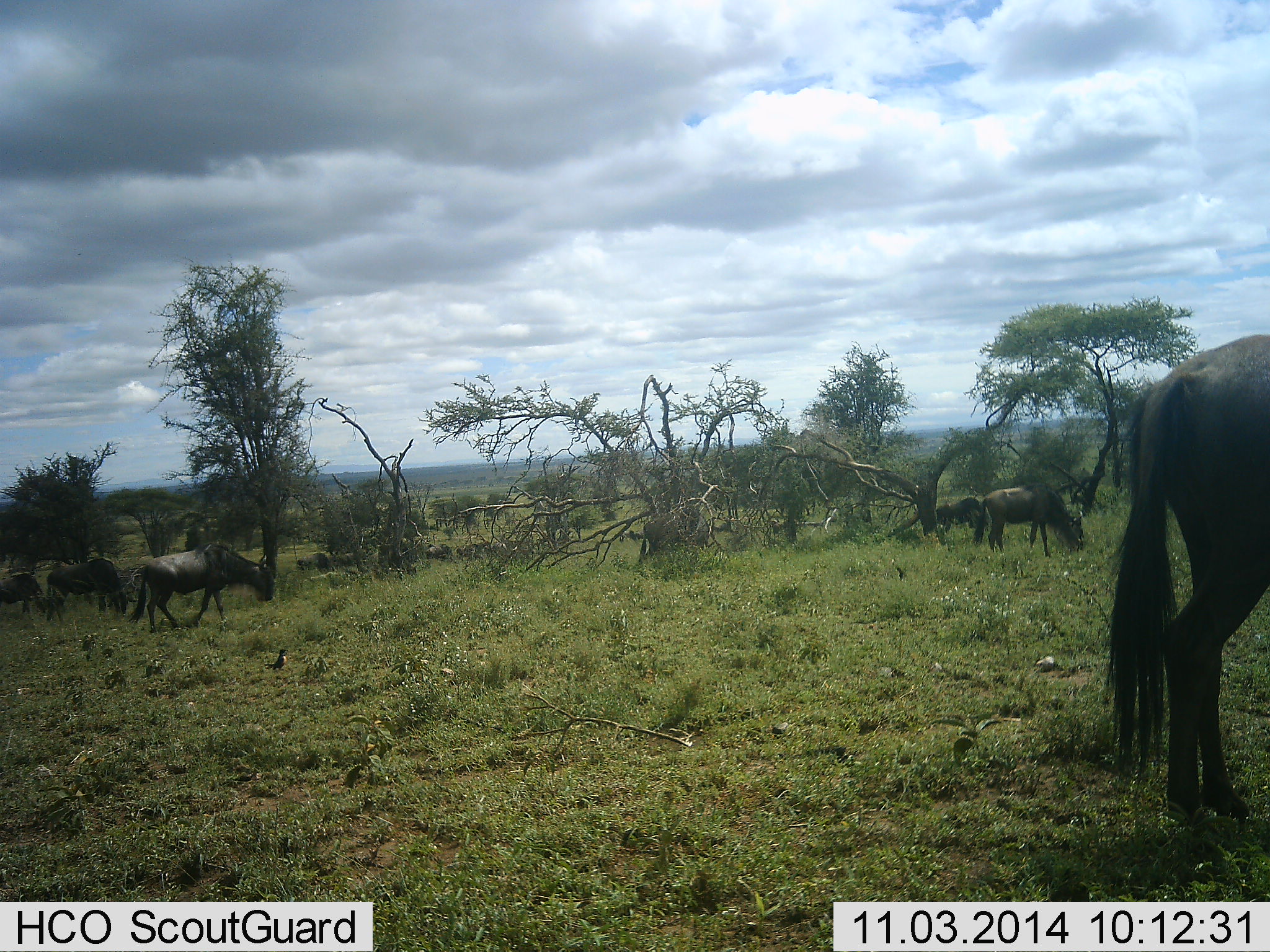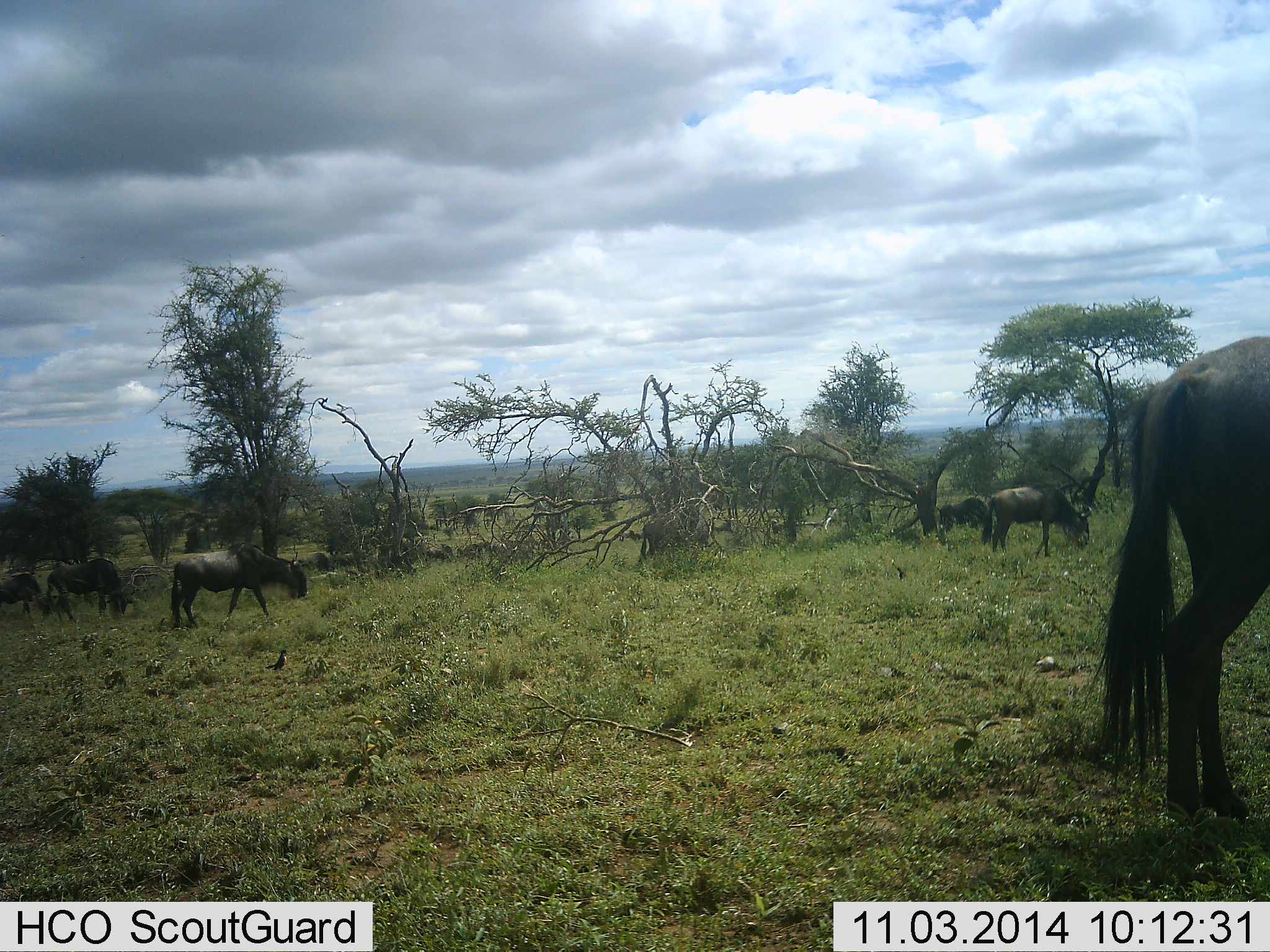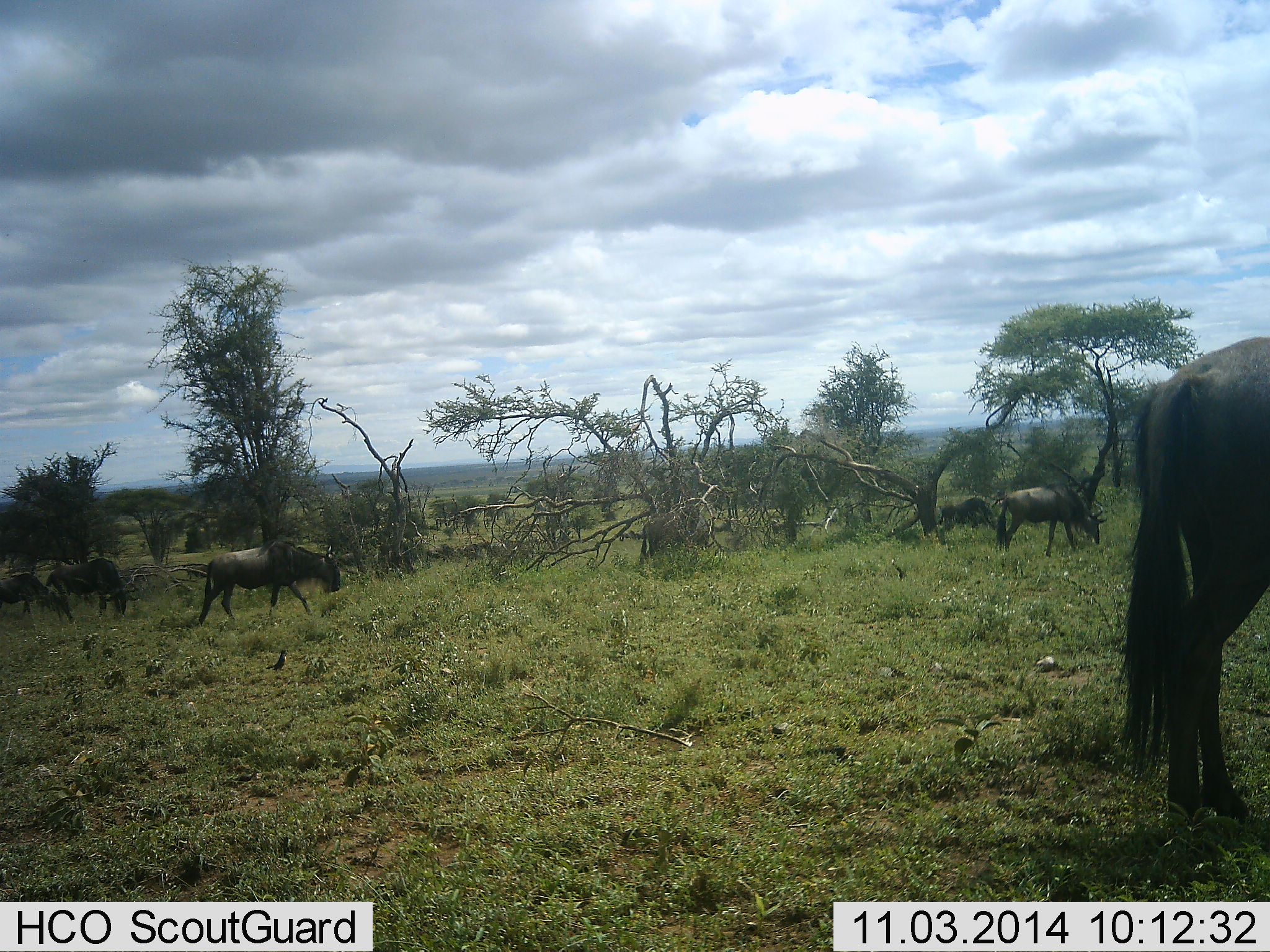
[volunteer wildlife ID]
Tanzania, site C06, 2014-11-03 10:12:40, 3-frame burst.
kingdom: Animalia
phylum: Chordata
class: Mammalia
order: Artiodactyla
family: Bovidae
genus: Connochaetes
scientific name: Connochaetes taurinus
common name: blue wildebeest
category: wildebeest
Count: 7.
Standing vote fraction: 45%.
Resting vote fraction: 0%.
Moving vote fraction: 64%.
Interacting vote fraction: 9%.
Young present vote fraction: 9%.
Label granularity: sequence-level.